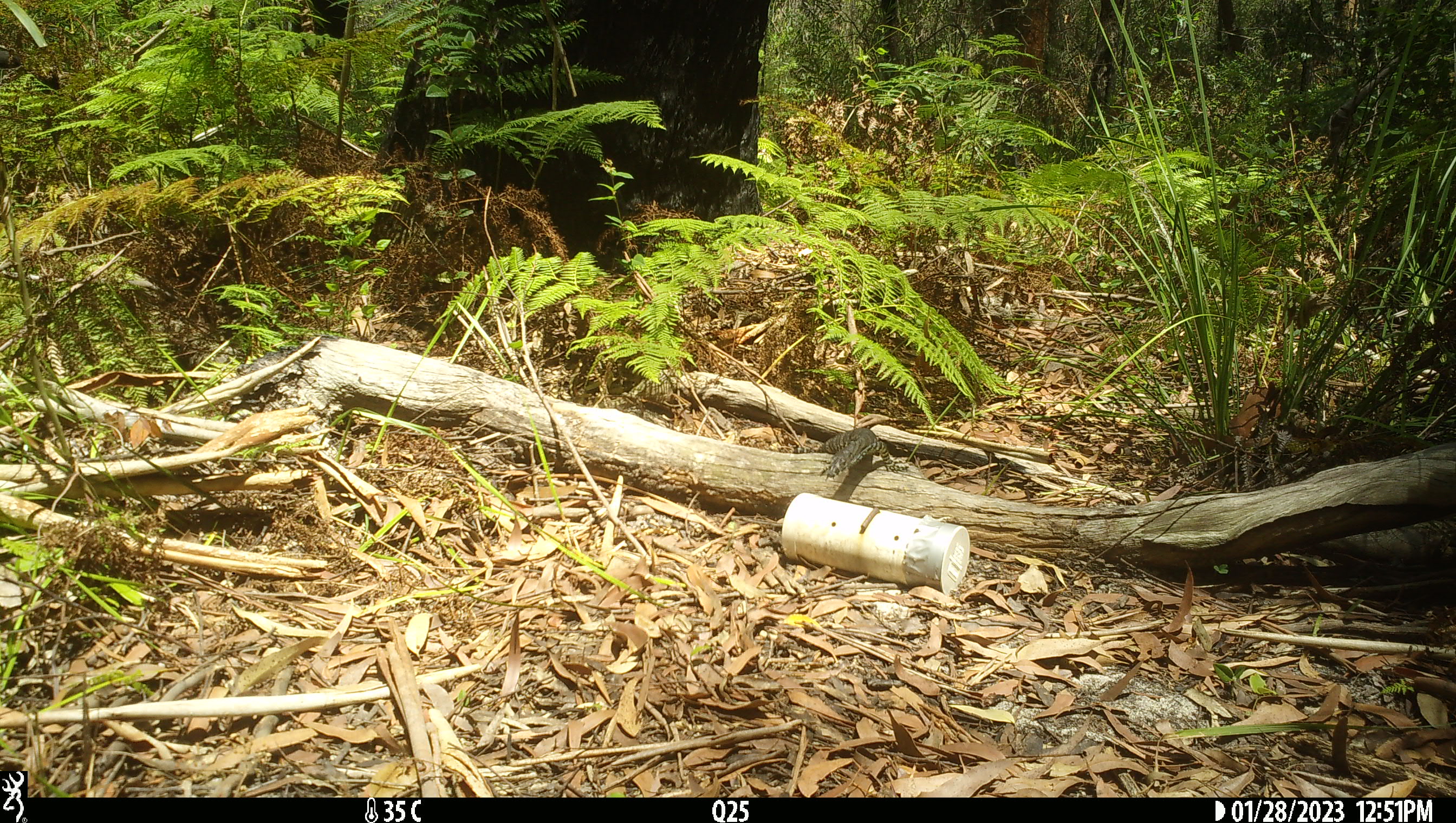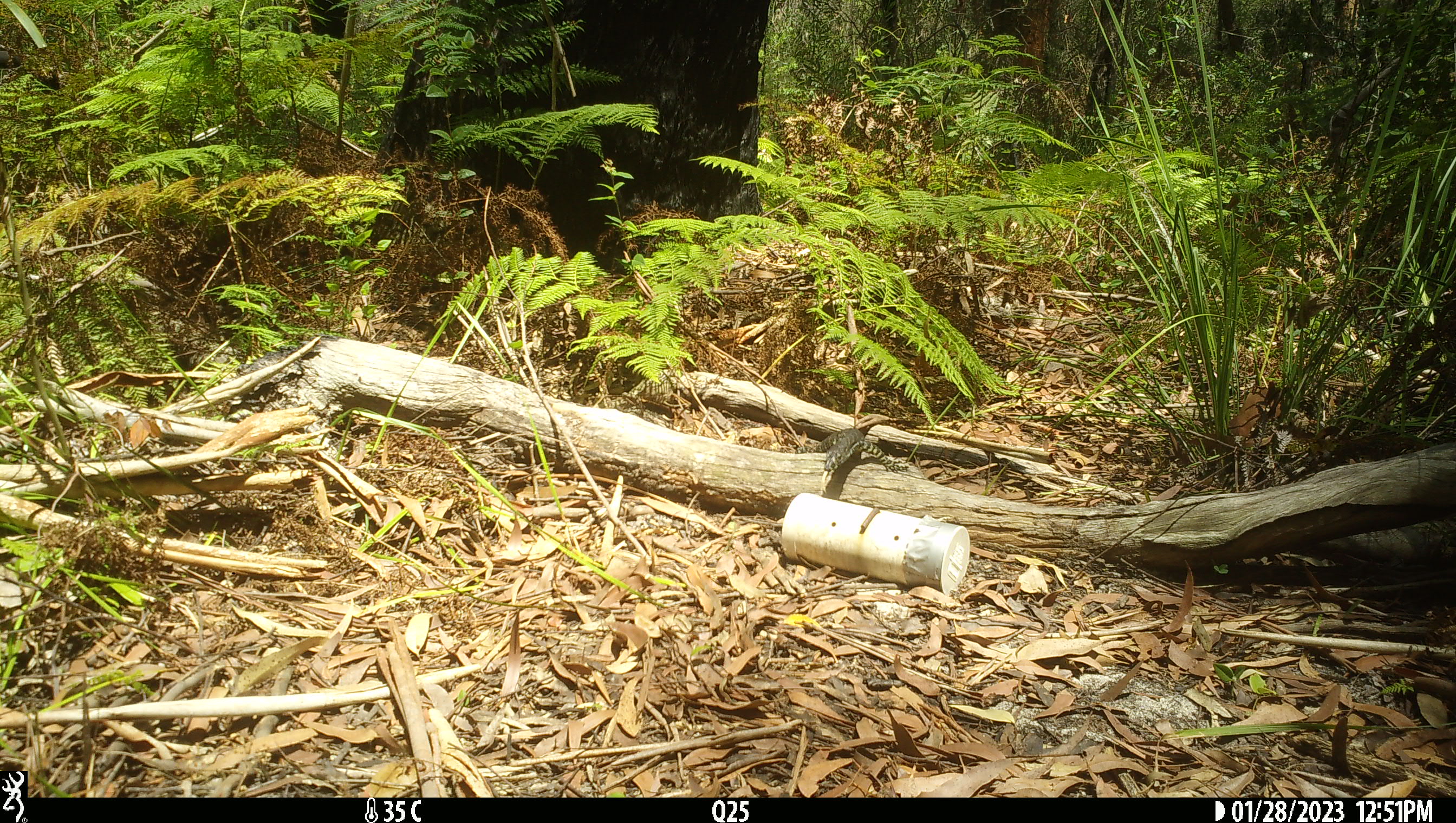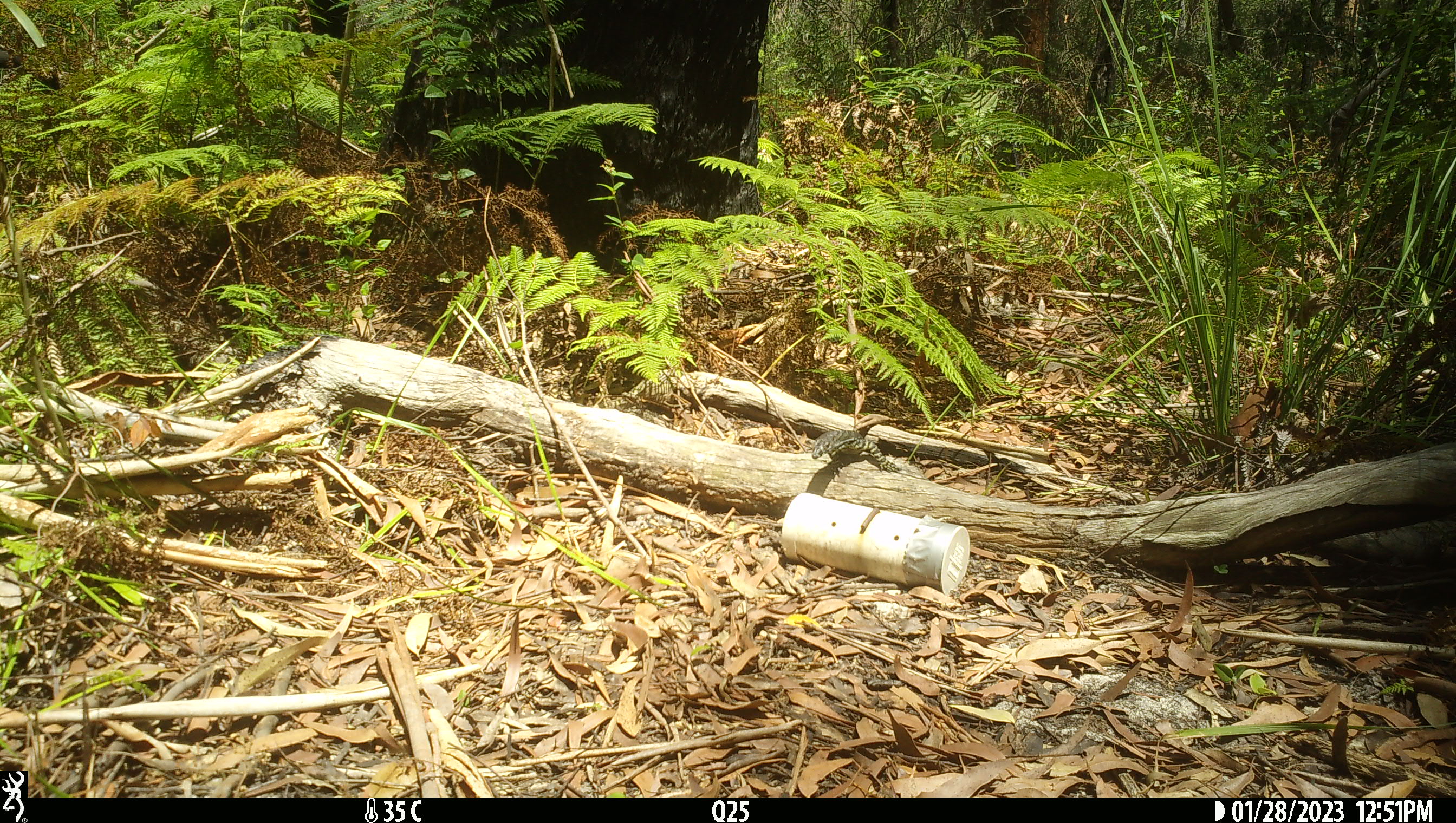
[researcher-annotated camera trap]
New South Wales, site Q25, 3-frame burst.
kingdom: Animalia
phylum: Chordata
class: Reptilia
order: Squamata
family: Varanidae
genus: Varanus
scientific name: Varanus varius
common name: lace monitor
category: goanna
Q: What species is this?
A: Goanna (lace monitor) (Varanus varius).